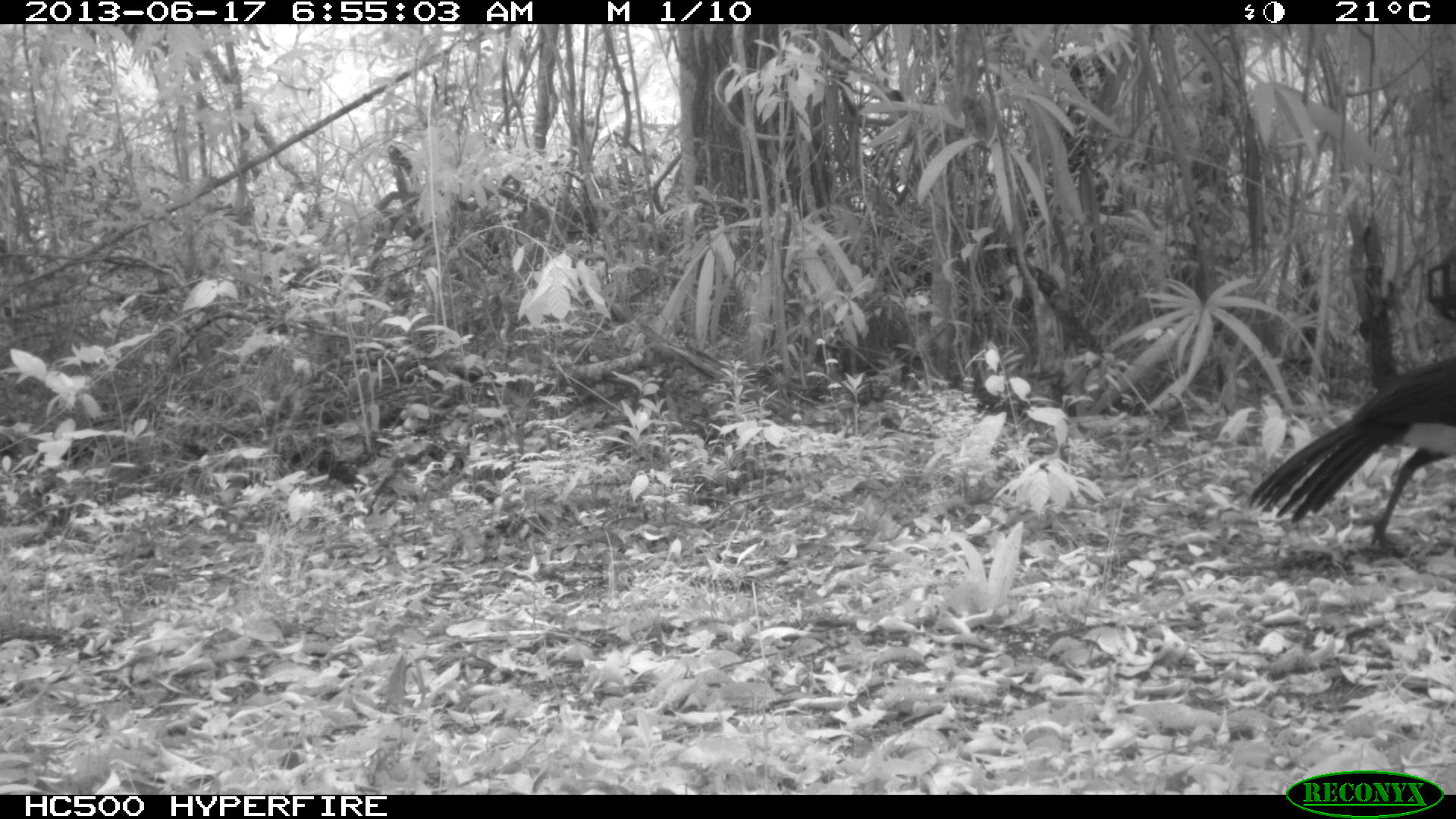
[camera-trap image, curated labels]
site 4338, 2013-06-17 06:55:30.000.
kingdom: Animalia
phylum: Chordata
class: Aves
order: Galliformes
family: Cracidae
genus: Crax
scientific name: Crax rubra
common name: great curassow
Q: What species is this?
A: Crax rubra (great curassow).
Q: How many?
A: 1.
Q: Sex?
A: Male.